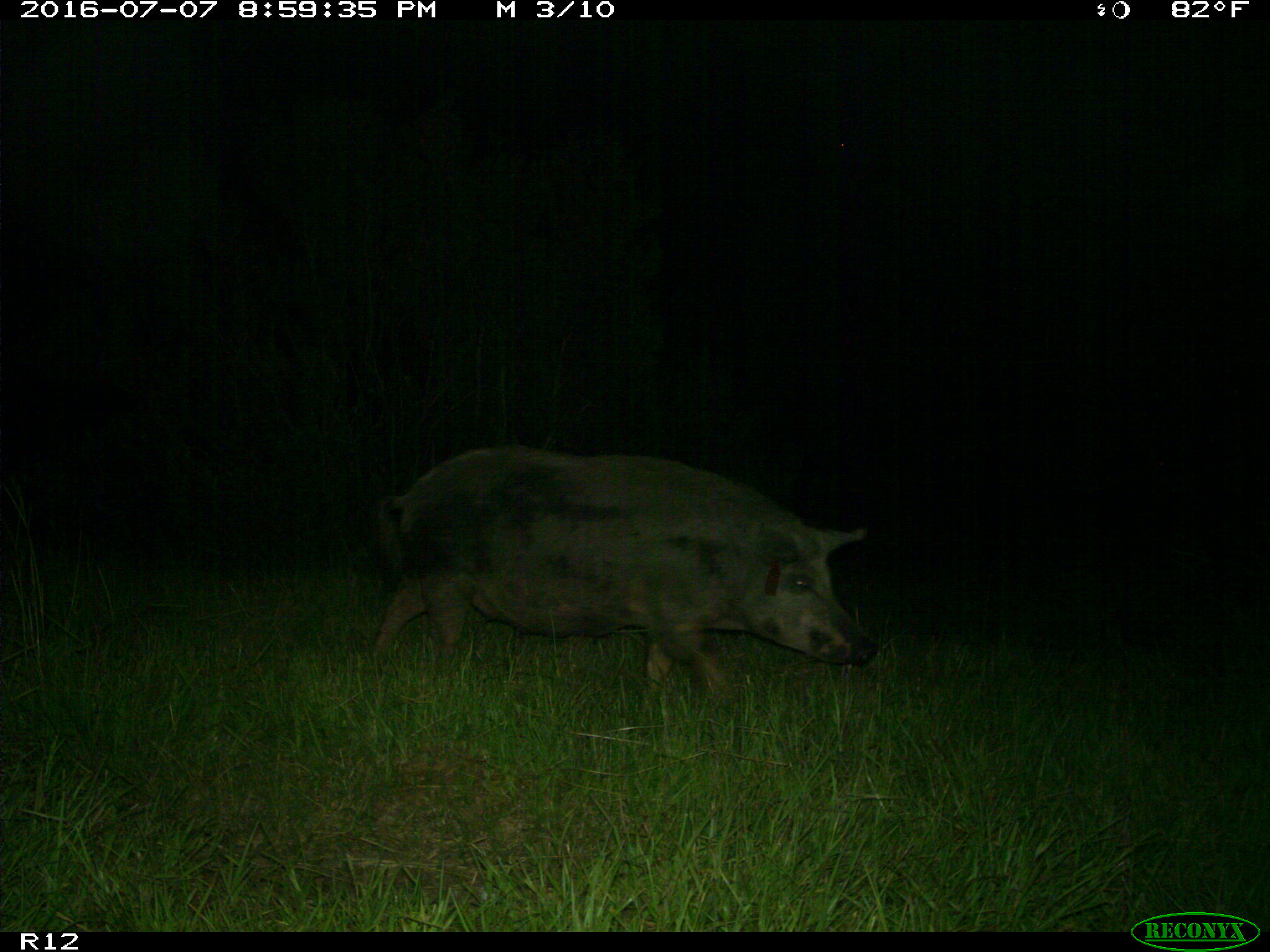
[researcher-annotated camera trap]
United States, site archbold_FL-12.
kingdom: Animalia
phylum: Chordata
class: Mammalia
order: Artiodactyla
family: Suidae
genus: Sus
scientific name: Sus scrofa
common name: wild boar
Sus scrofa (wild boar).